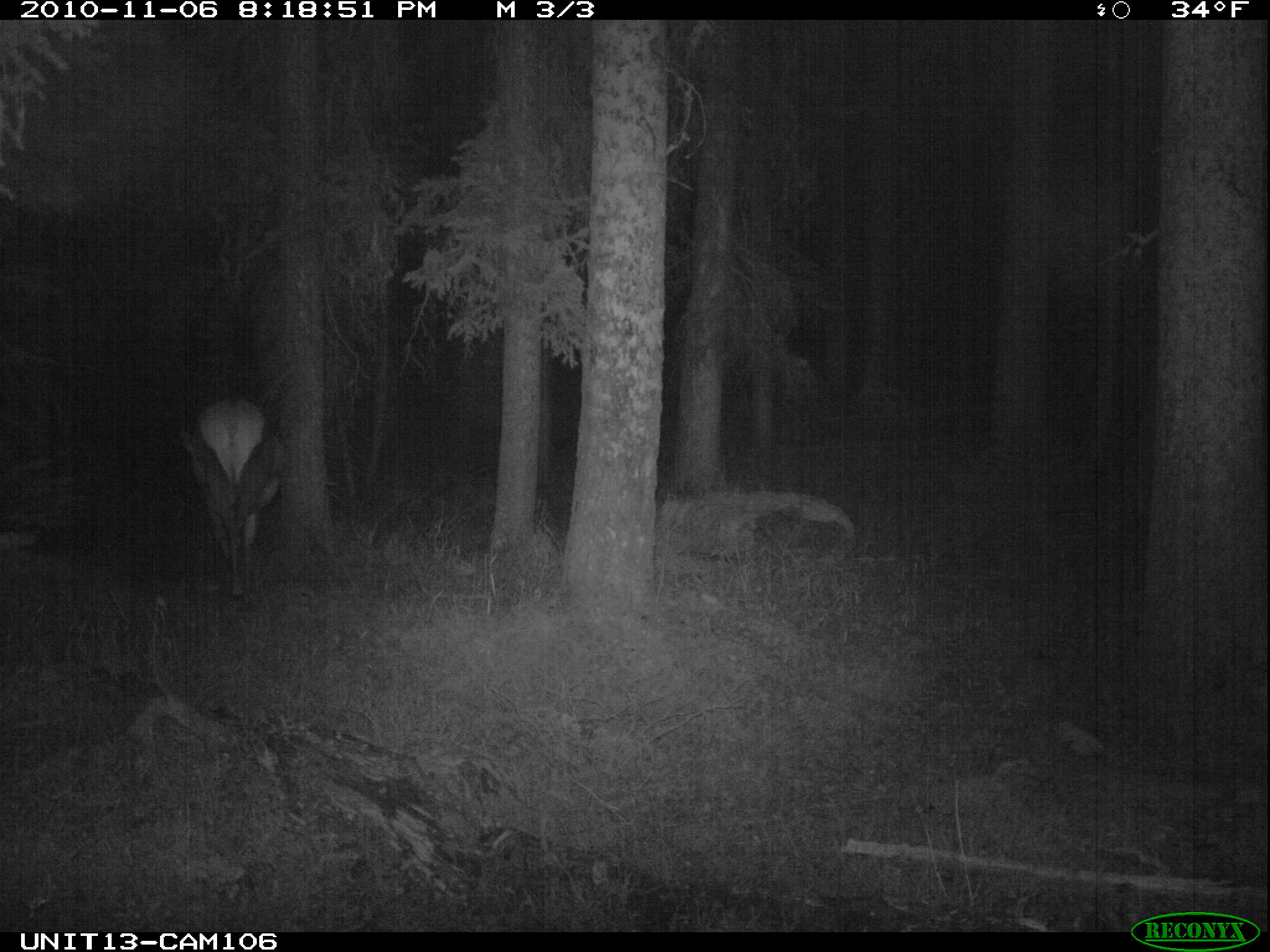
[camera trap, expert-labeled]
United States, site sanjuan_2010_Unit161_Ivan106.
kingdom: Animalia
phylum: Chordata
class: Mammalia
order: Artiodactyla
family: Cervidae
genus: Cervus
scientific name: Cervus elaphus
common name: red deer